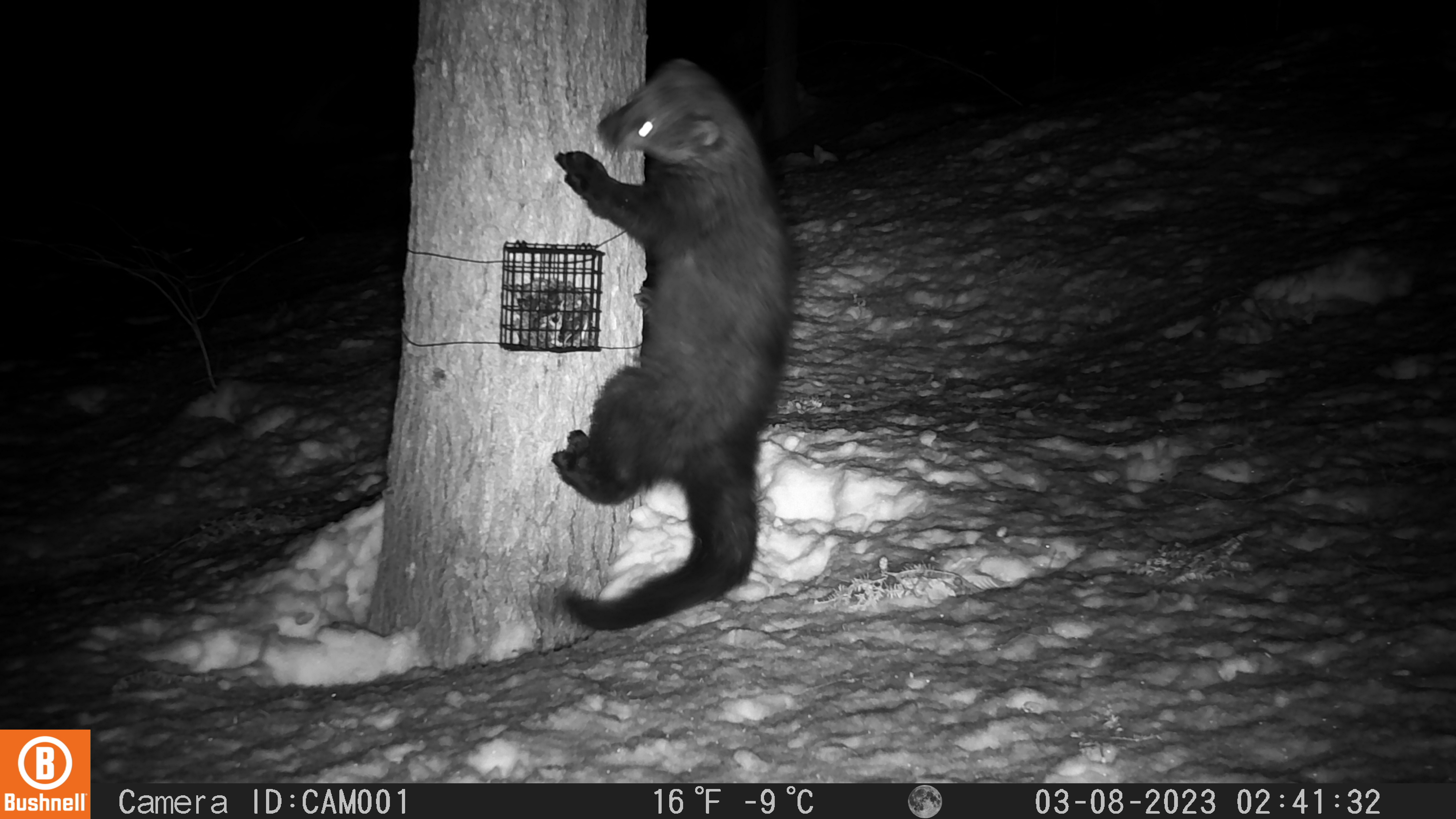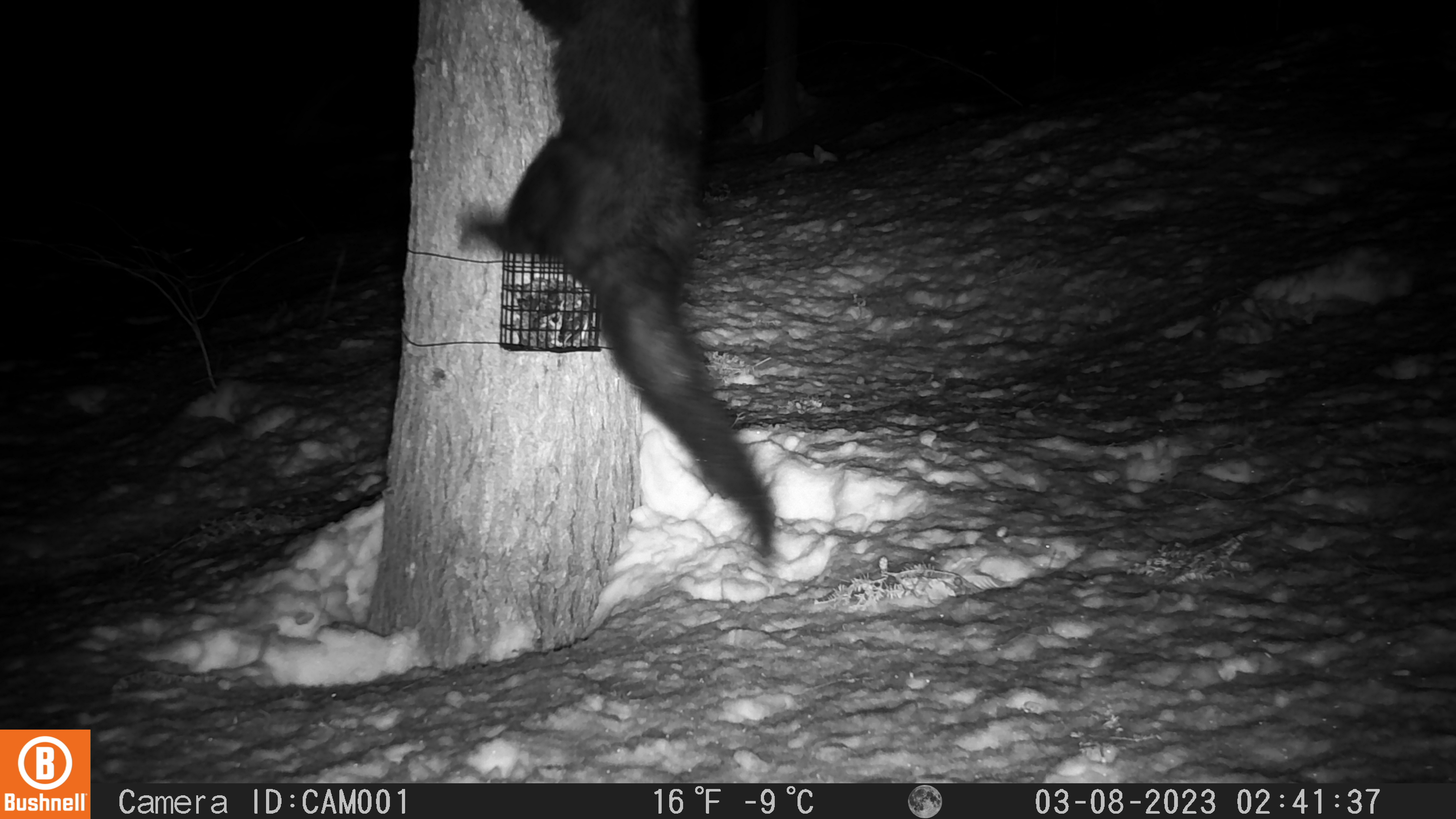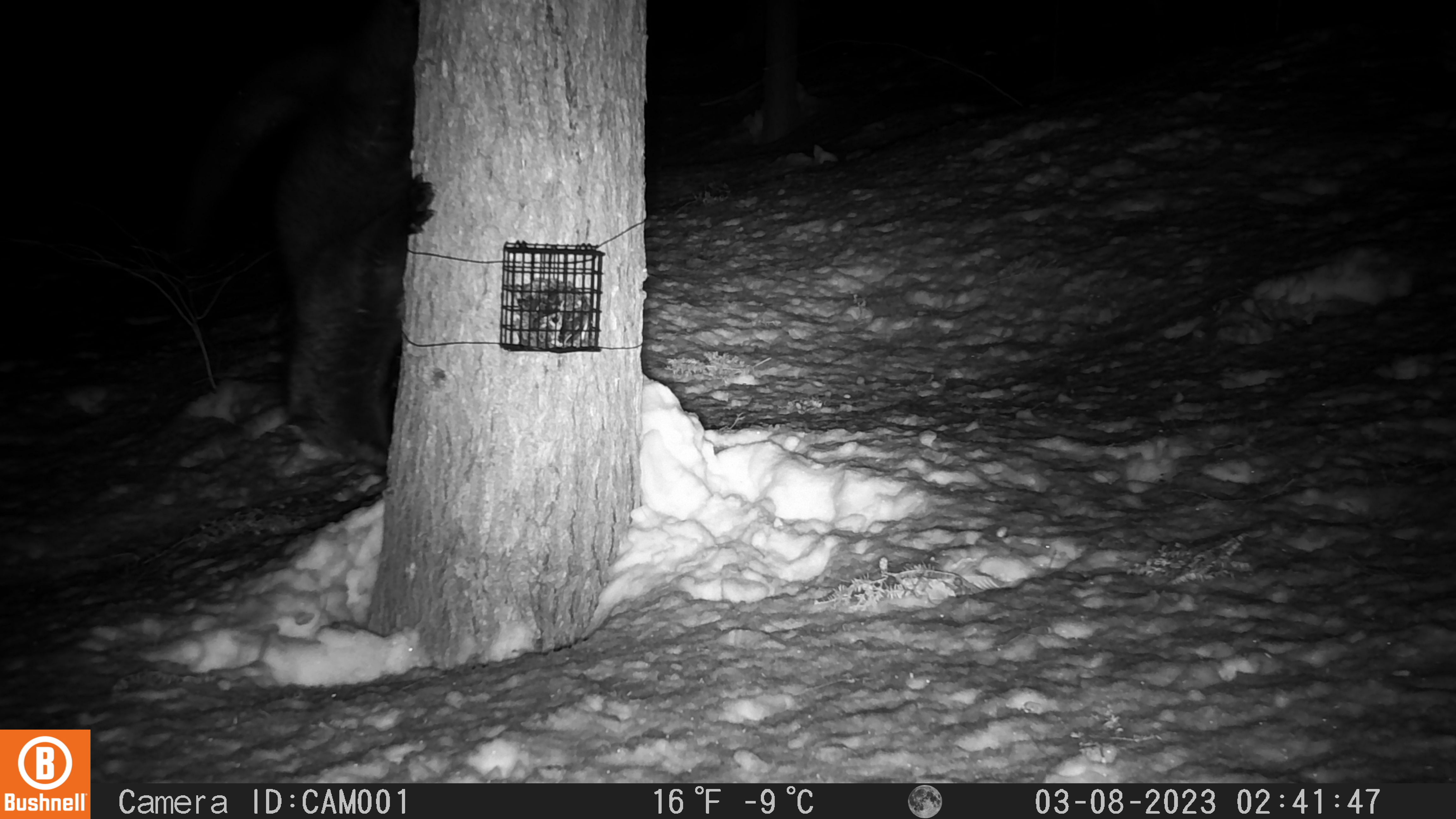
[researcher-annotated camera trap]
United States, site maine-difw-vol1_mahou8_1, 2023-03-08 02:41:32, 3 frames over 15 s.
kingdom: Animalia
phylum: Chordata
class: Mammalia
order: Carnivora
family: Mustelidae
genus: Pekania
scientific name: Pekania pennanti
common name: fisher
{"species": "fisher (Pekania pennanti)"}